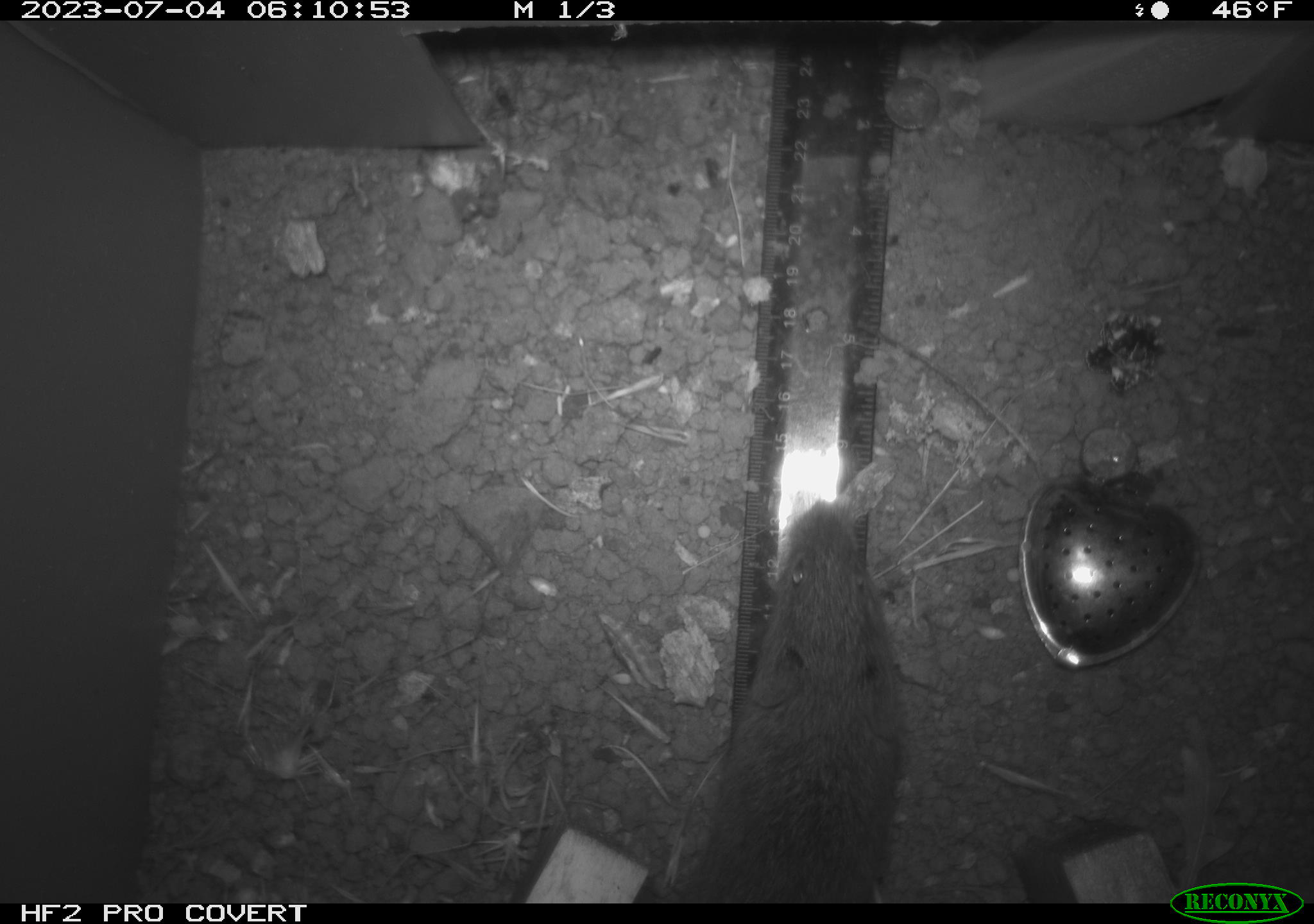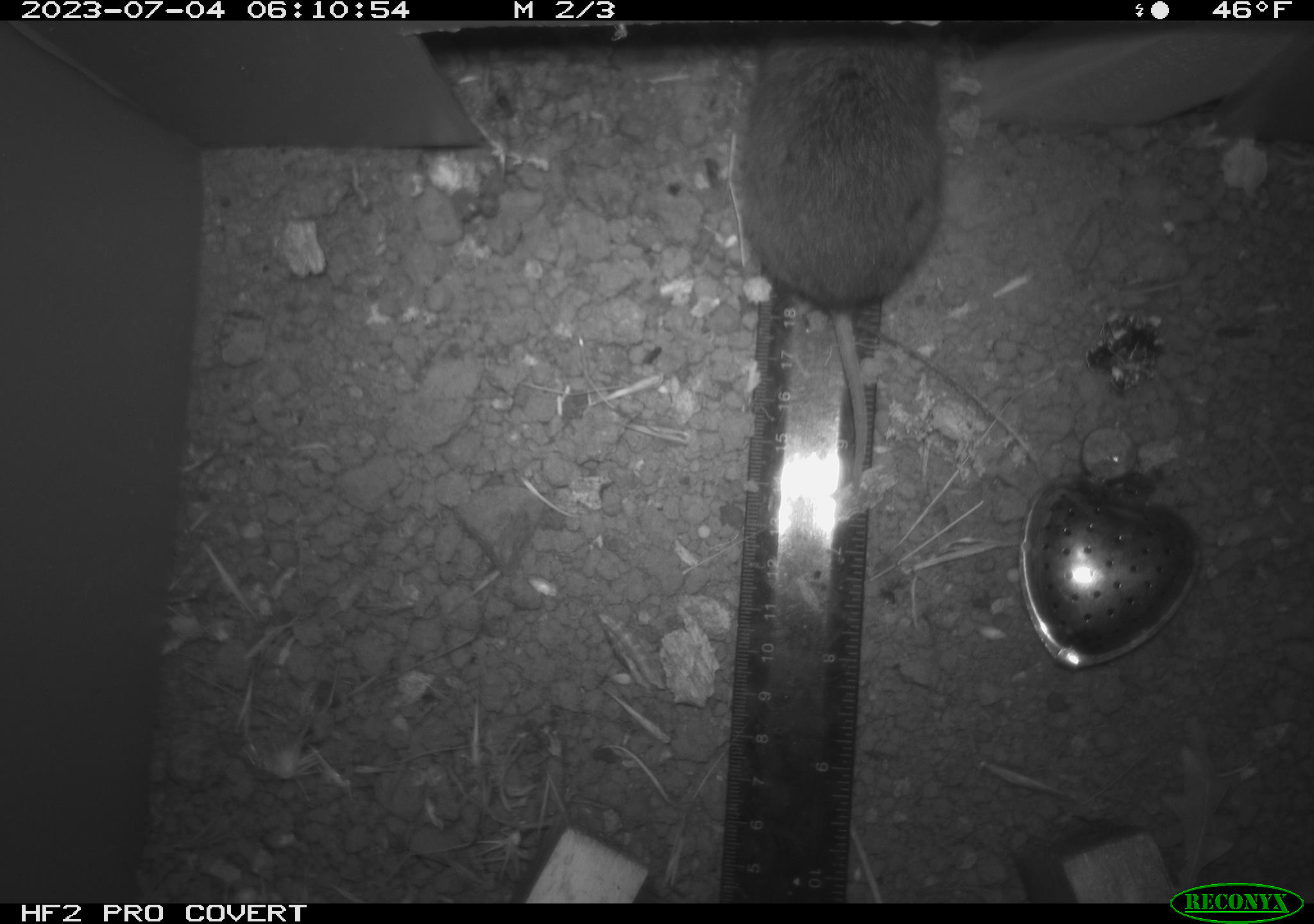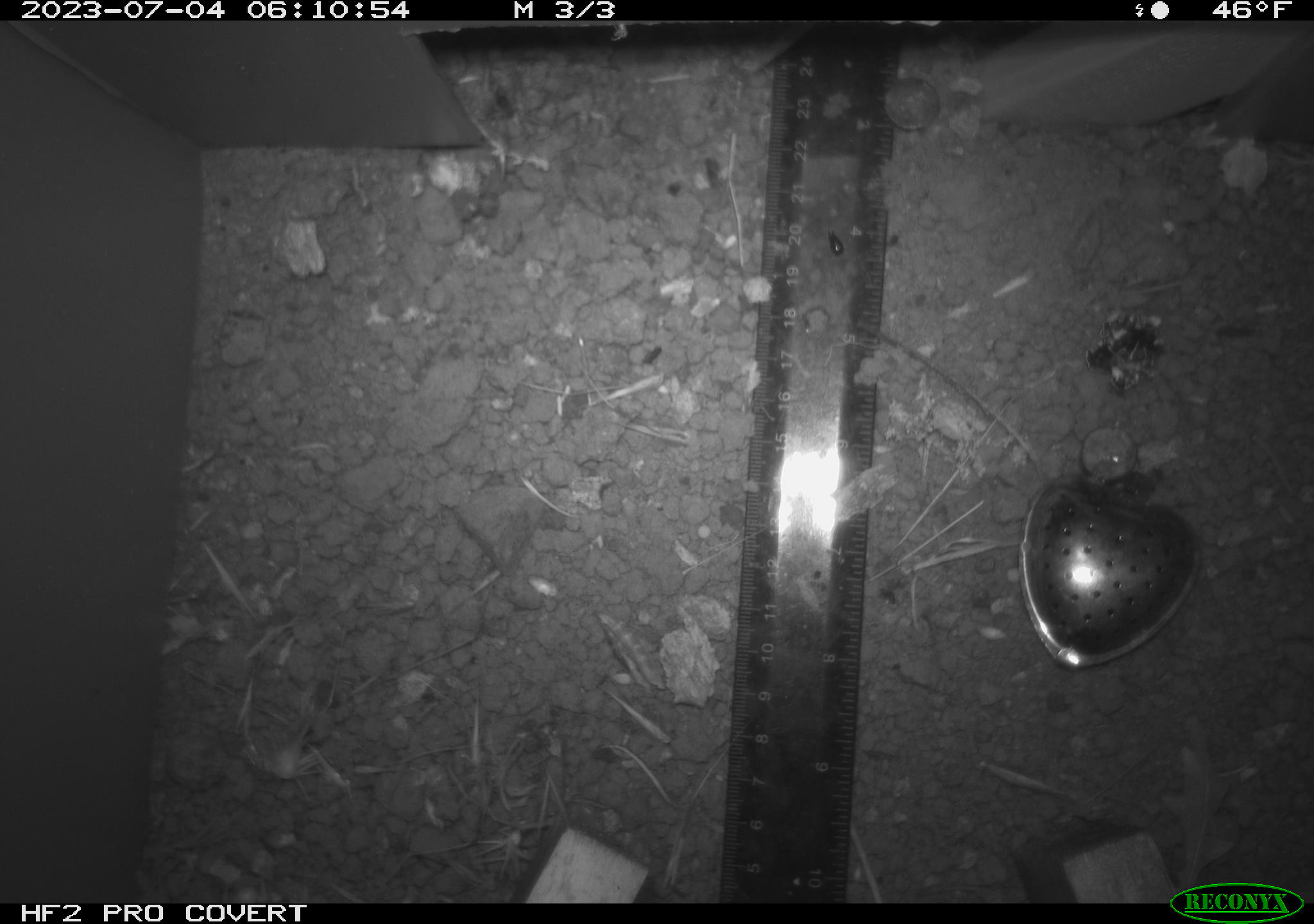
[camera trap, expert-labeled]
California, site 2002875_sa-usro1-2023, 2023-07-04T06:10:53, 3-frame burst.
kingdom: Animalia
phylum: Chordata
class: Mammalia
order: Rodentia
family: Cricetidae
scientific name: Arvicolinae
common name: voles, lemmings, and muskrats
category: arvicolinae subfamily